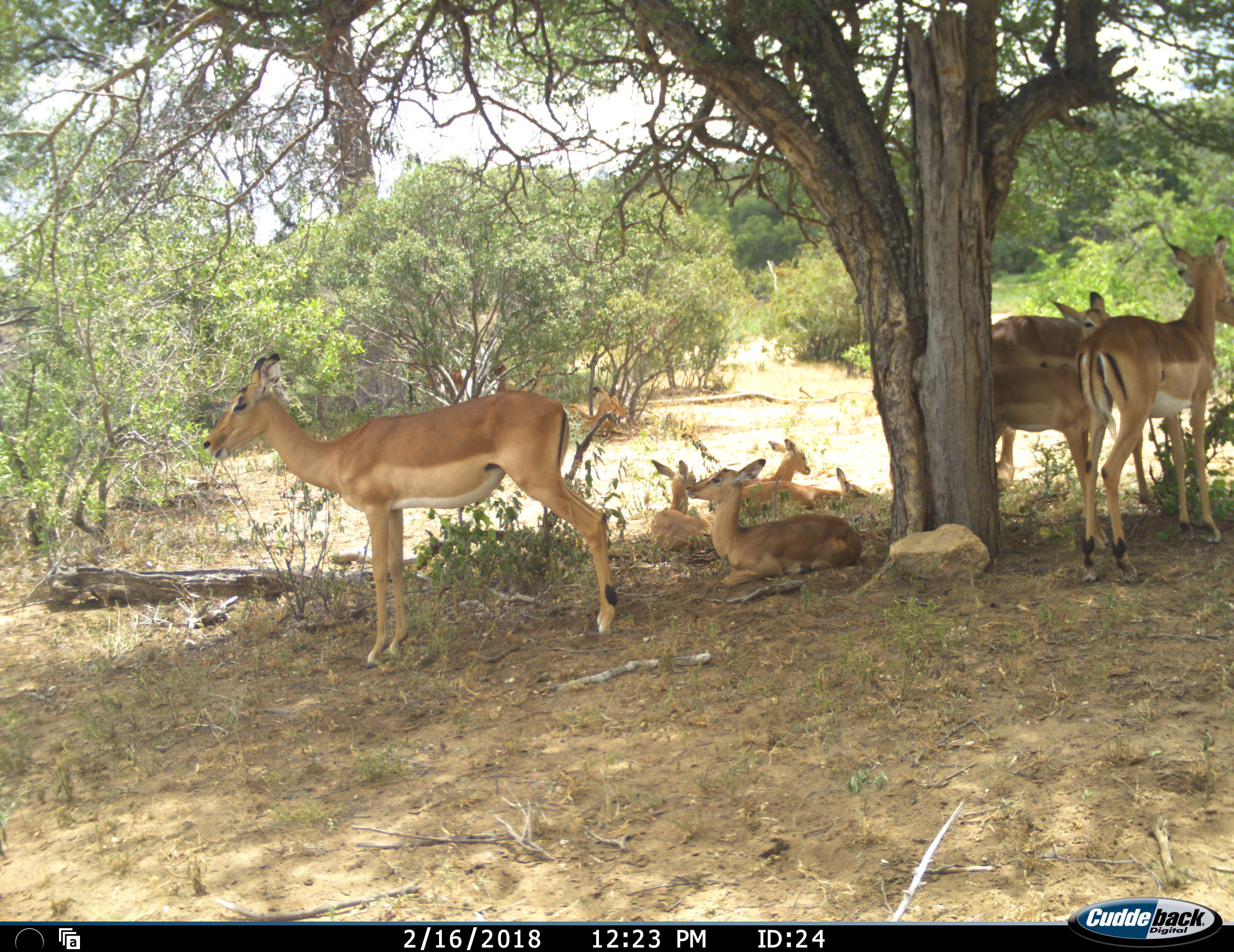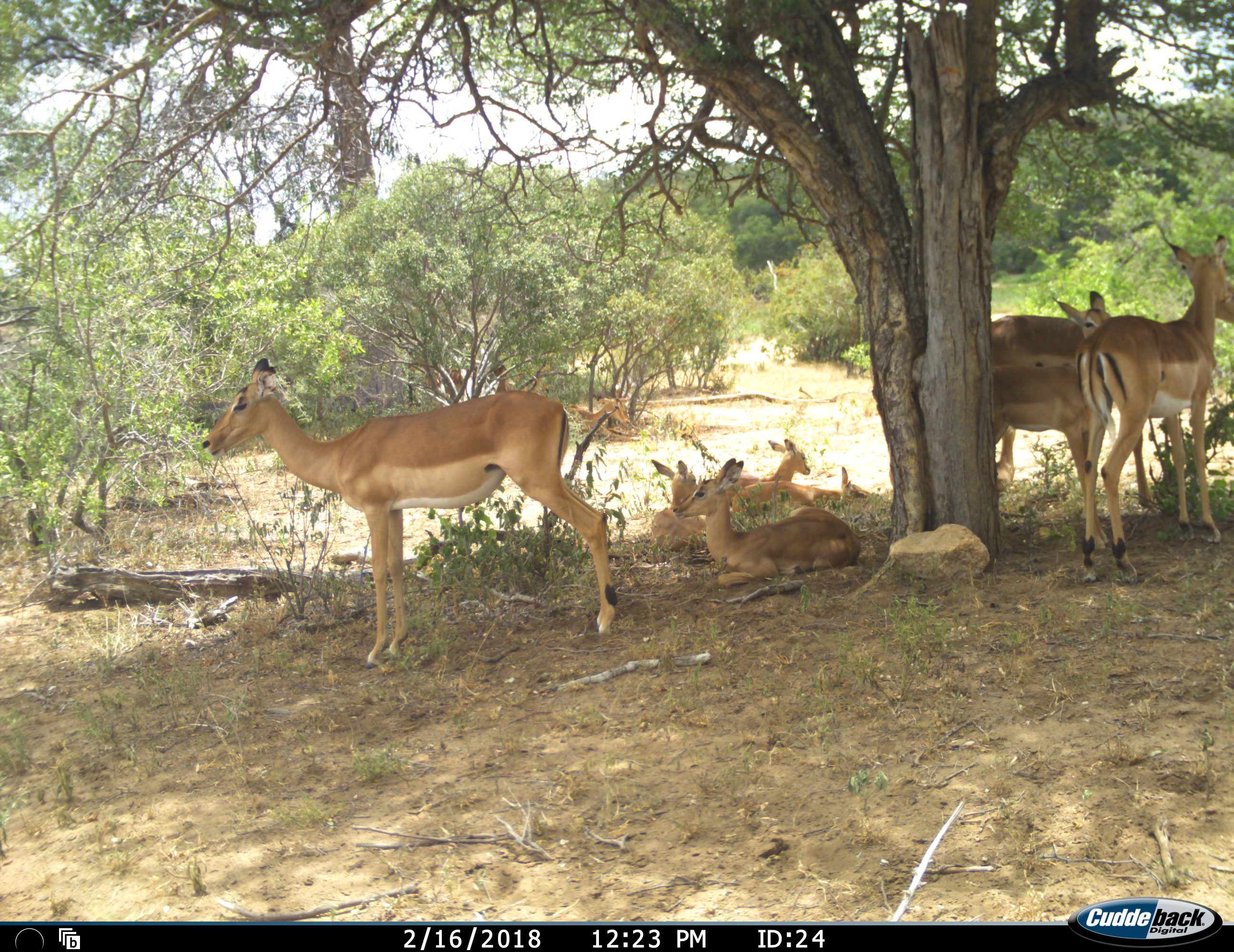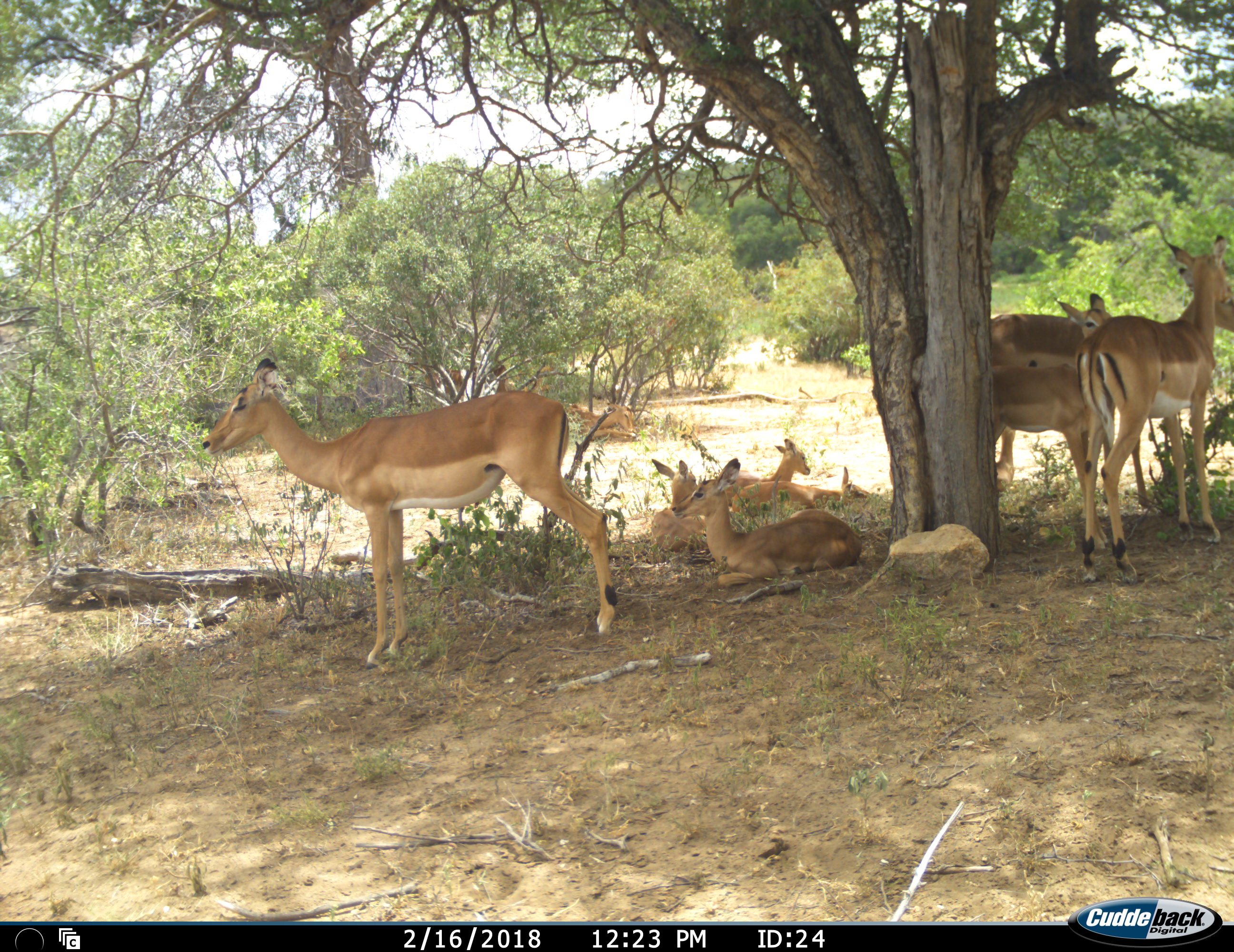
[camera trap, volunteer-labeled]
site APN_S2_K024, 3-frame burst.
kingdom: Animalia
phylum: Chordata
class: Mammalia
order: Artiodactyla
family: Bovidae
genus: Aepyceros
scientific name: Aepyceros melampus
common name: impala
Impala (Aepyceros melampus), count 10. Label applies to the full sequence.